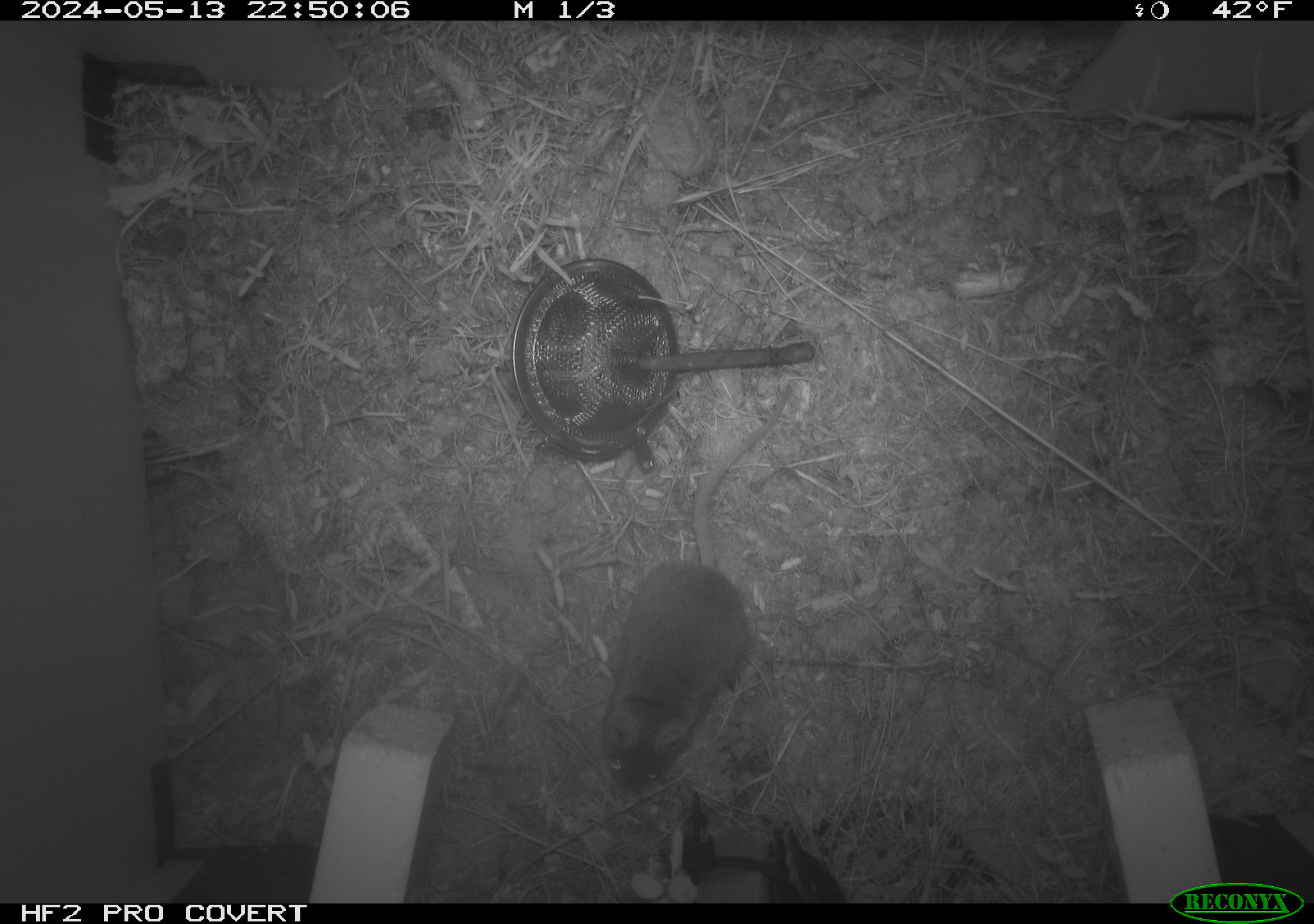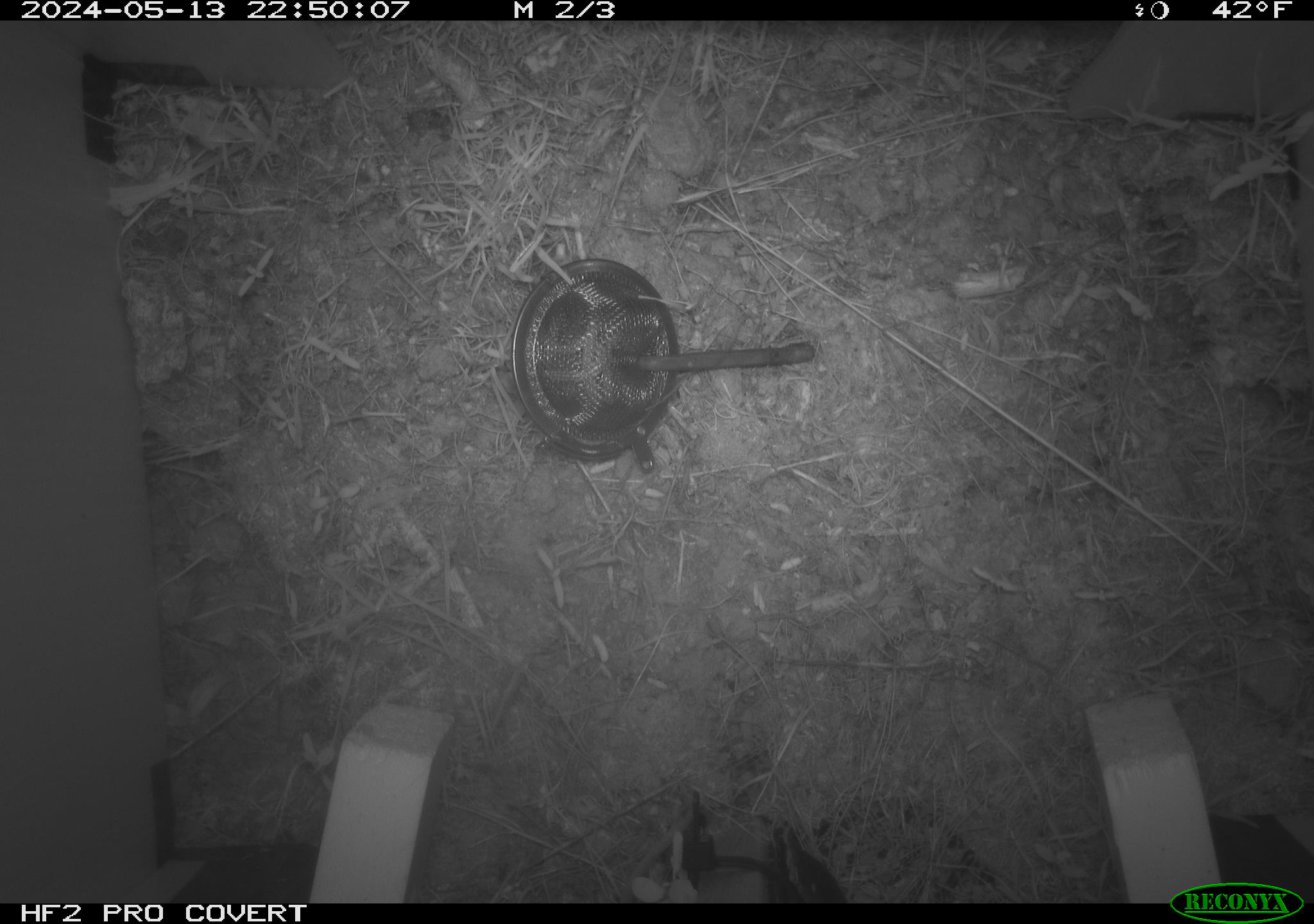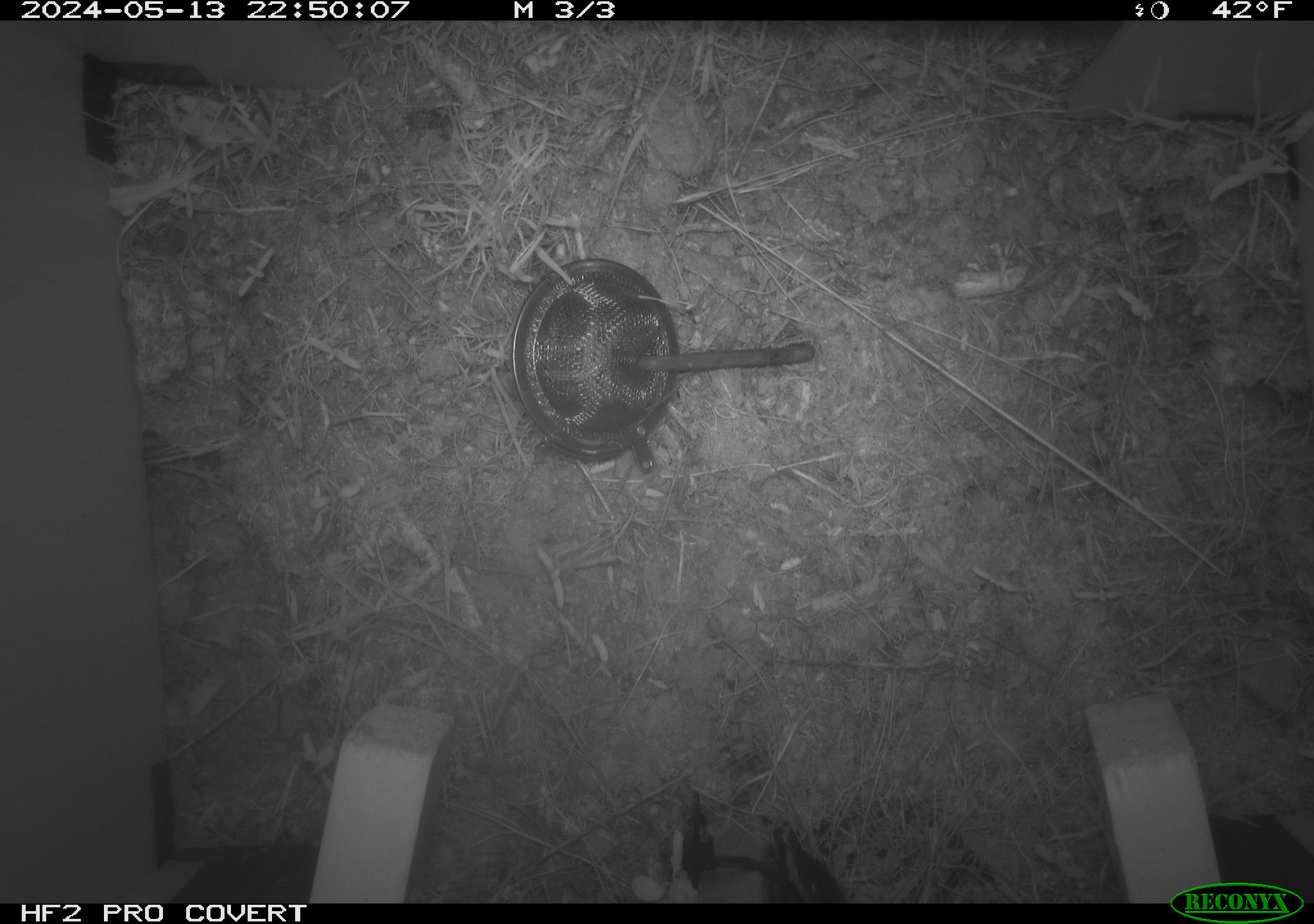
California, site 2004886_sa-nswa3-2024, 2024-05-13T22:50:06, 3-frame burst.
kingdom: Animalia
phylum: Chordata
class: Mammalia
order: Rodentia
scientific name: Rodentia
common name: rodent